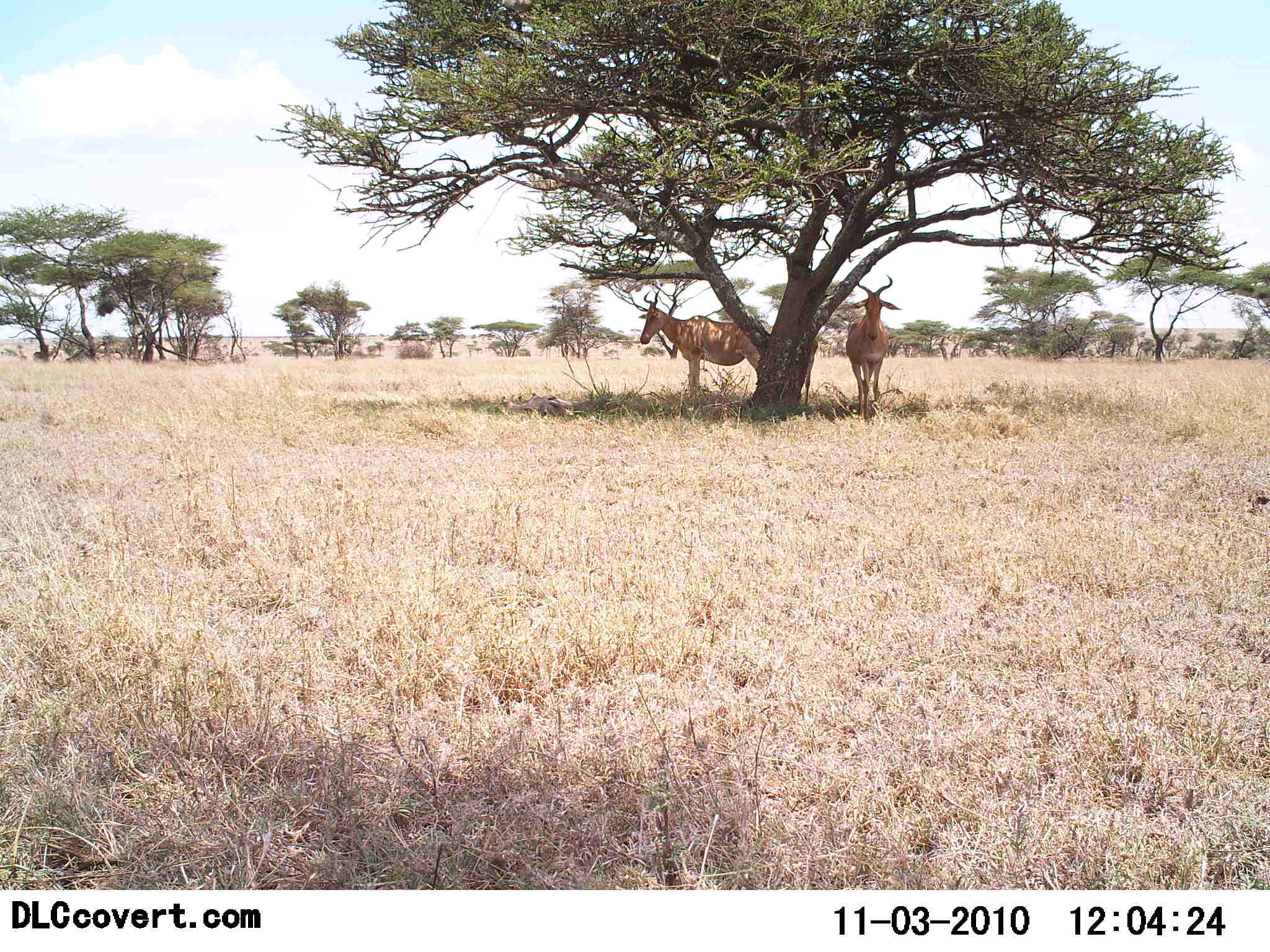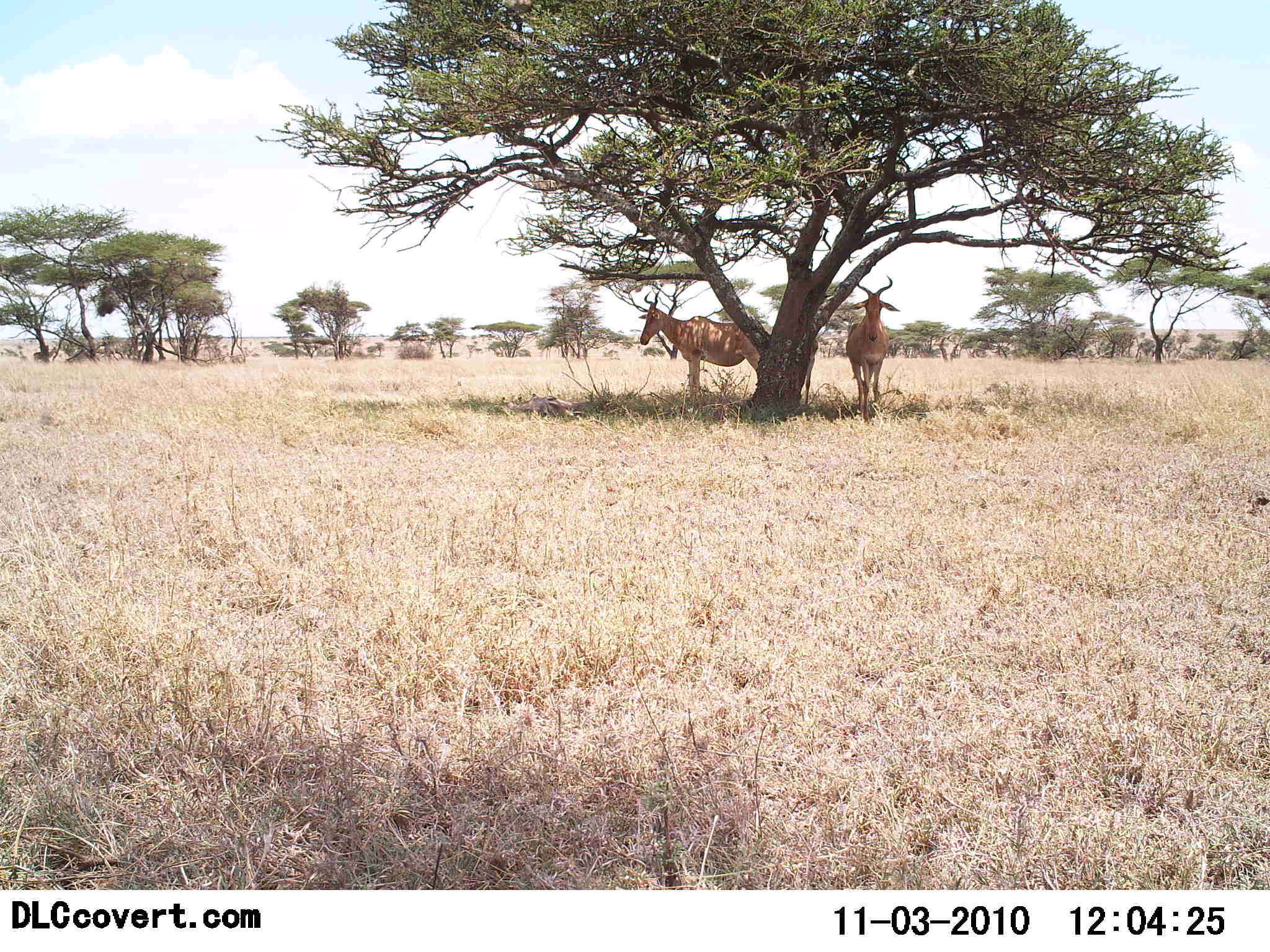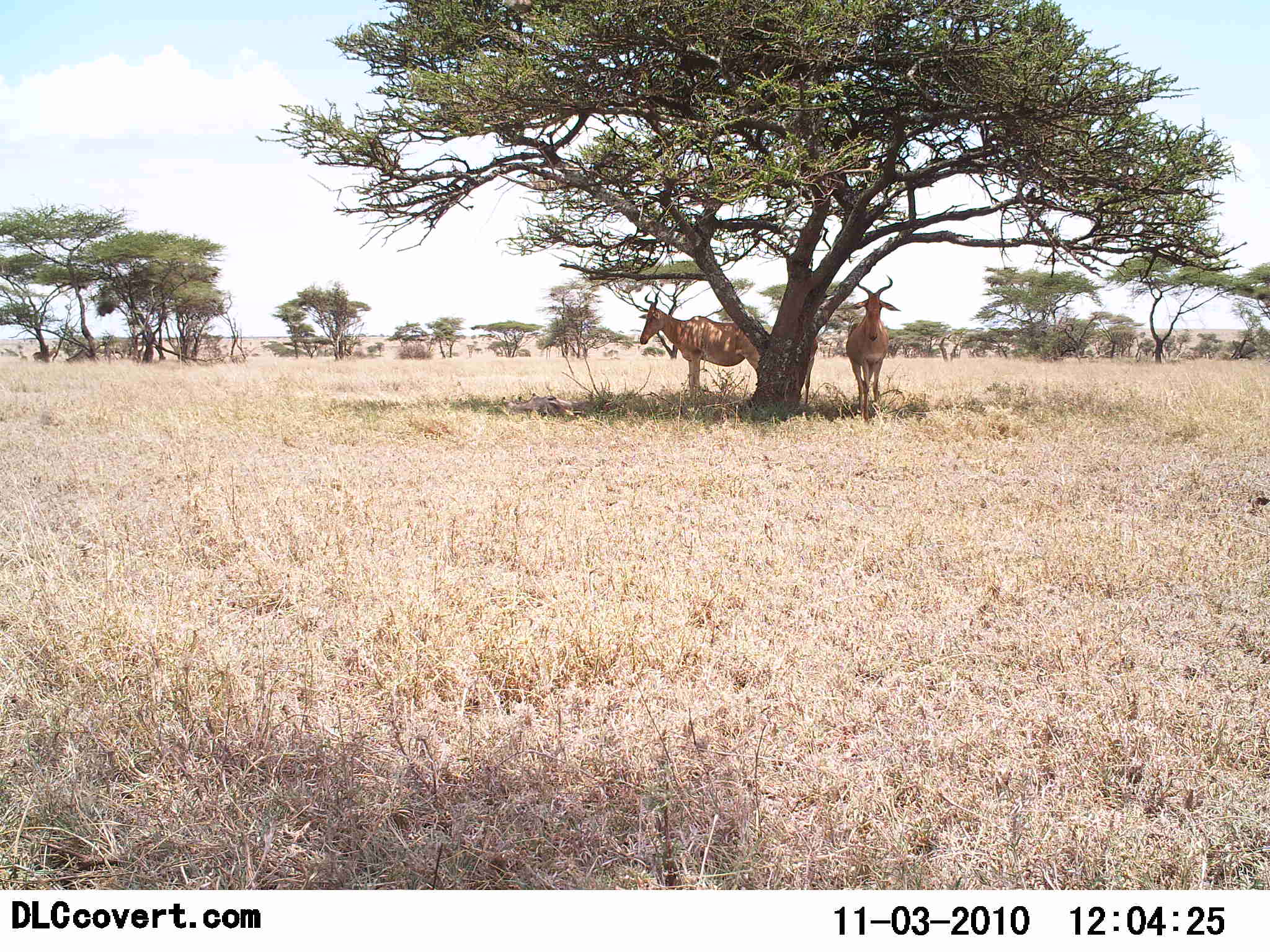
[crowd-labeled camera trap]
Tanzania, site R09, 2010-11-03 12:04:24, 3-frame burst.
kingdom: Animalia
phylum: Chordata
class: Mammalia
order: Artiodactyla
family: Bovidae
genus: Alcelaphus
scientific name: Alcelaphus buselaphus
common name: hartebeest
Hartebeest (Alcelaphus buselaphus), count 2. Behavior (volunteer vote fractions): standing 86%, resting 21%, moving 0%, interacting 0%. Young present (vote fraction): 0%. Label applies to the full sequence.